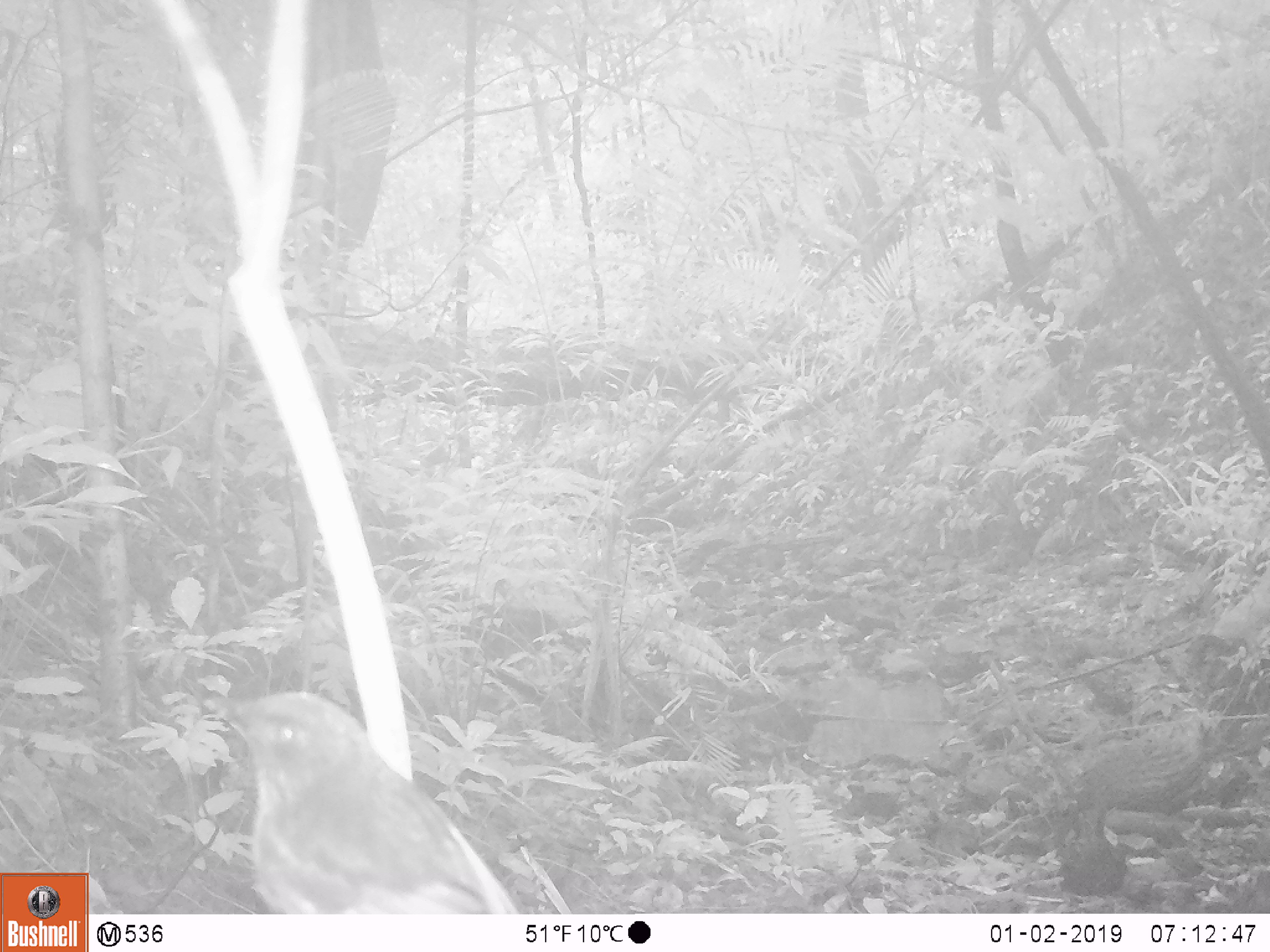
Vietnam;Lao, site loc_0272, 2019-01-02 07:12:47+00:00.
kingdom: Animalia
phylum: Chordata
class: Aves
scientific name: Aves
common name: bird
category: unidentified bird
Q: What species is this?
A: Unidentified bird (bird) (Aves).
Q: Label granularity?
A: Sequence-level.